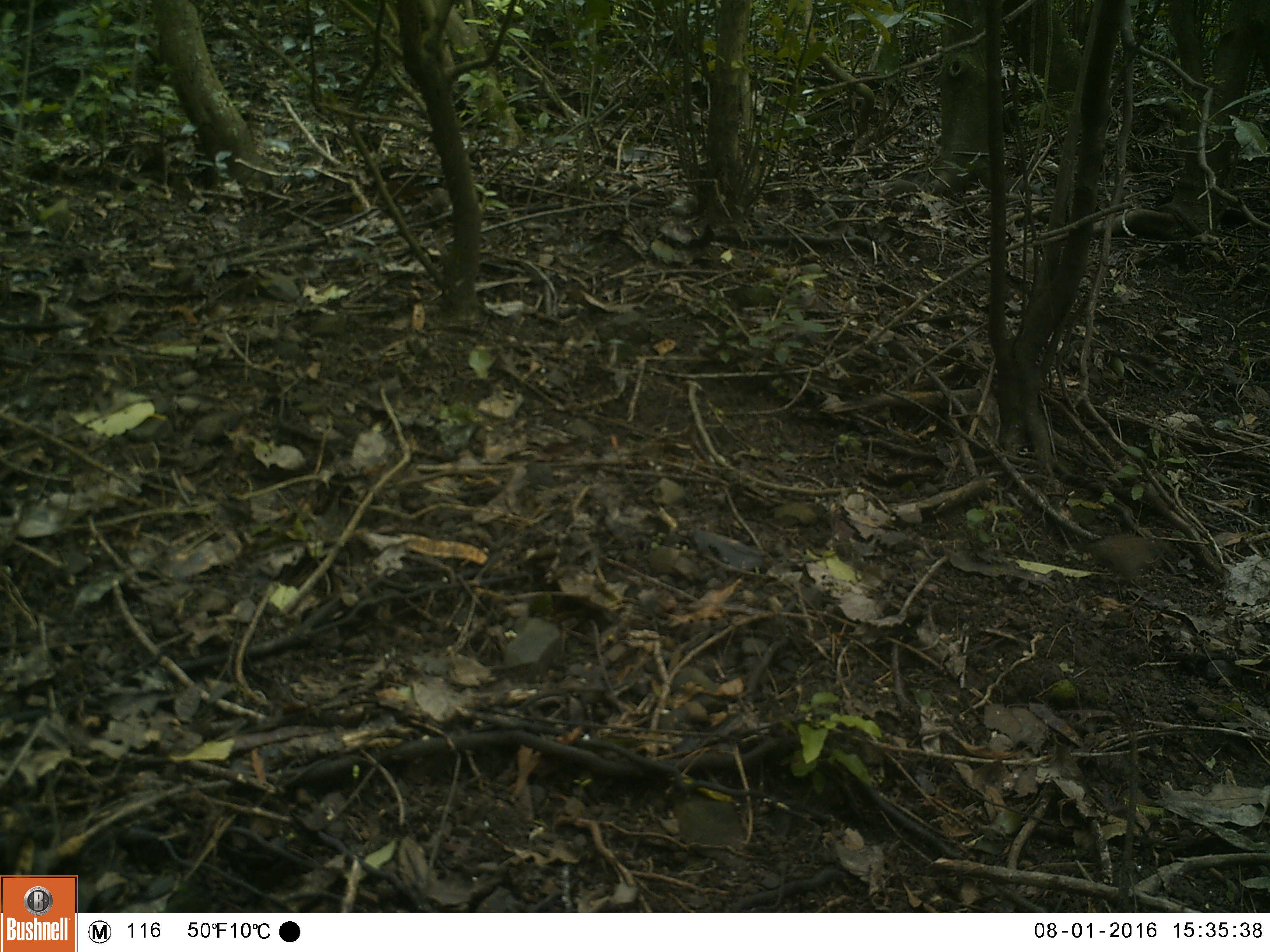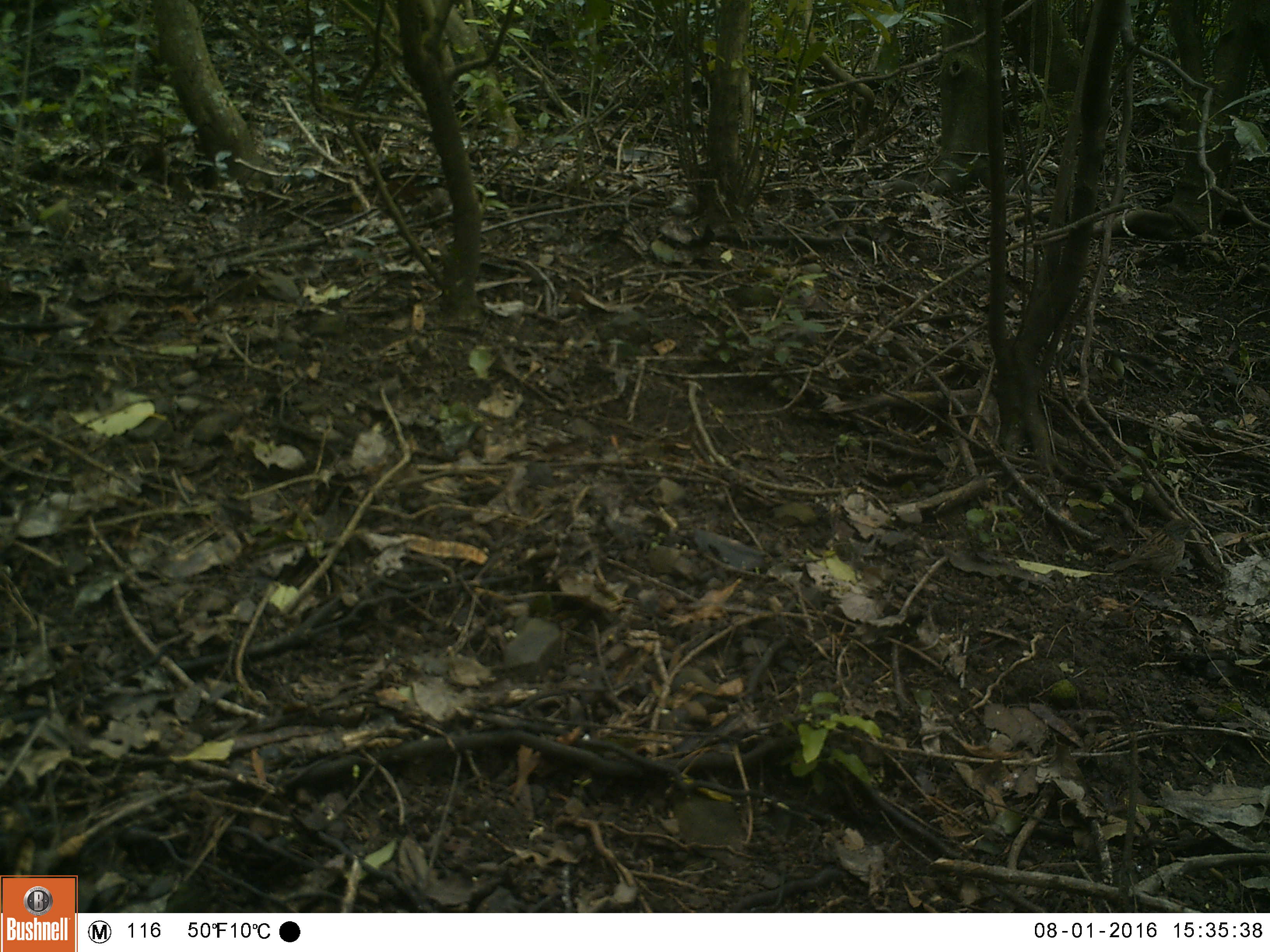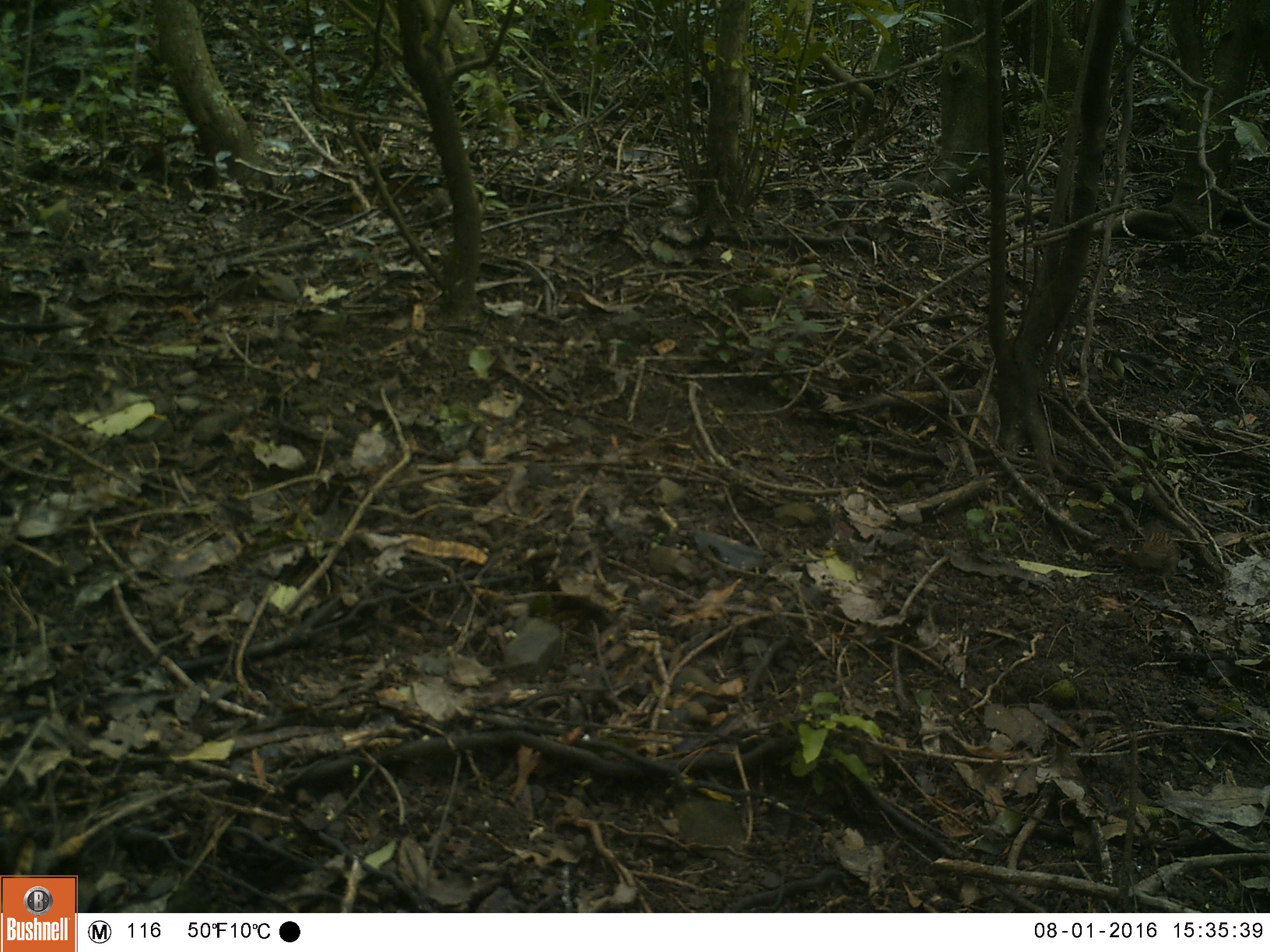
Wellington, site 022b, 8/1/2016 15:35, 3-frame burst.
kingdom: Animalia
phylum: Chordata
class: Aves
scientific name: Aves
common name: bird